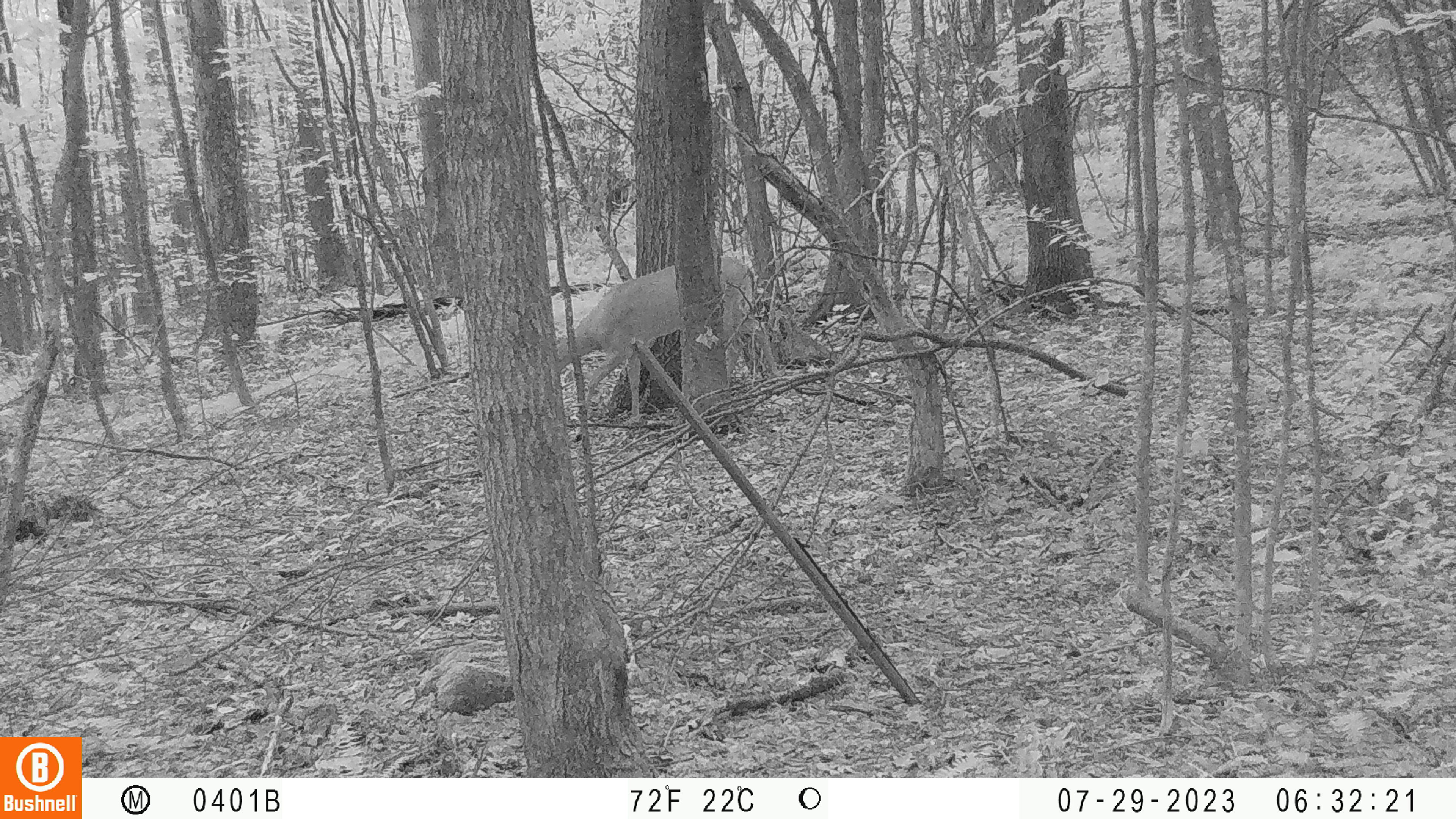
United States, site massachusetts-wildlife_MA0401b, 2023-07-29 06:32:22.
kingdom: Animalia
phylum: Chordata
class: Mammalia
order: Artiodactyla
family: Cervidae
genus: Odocoileus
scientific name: Odocoileus virginianus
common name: white-tailed deer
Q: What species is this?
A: White-tailed deer (Odocoileus virginianus).